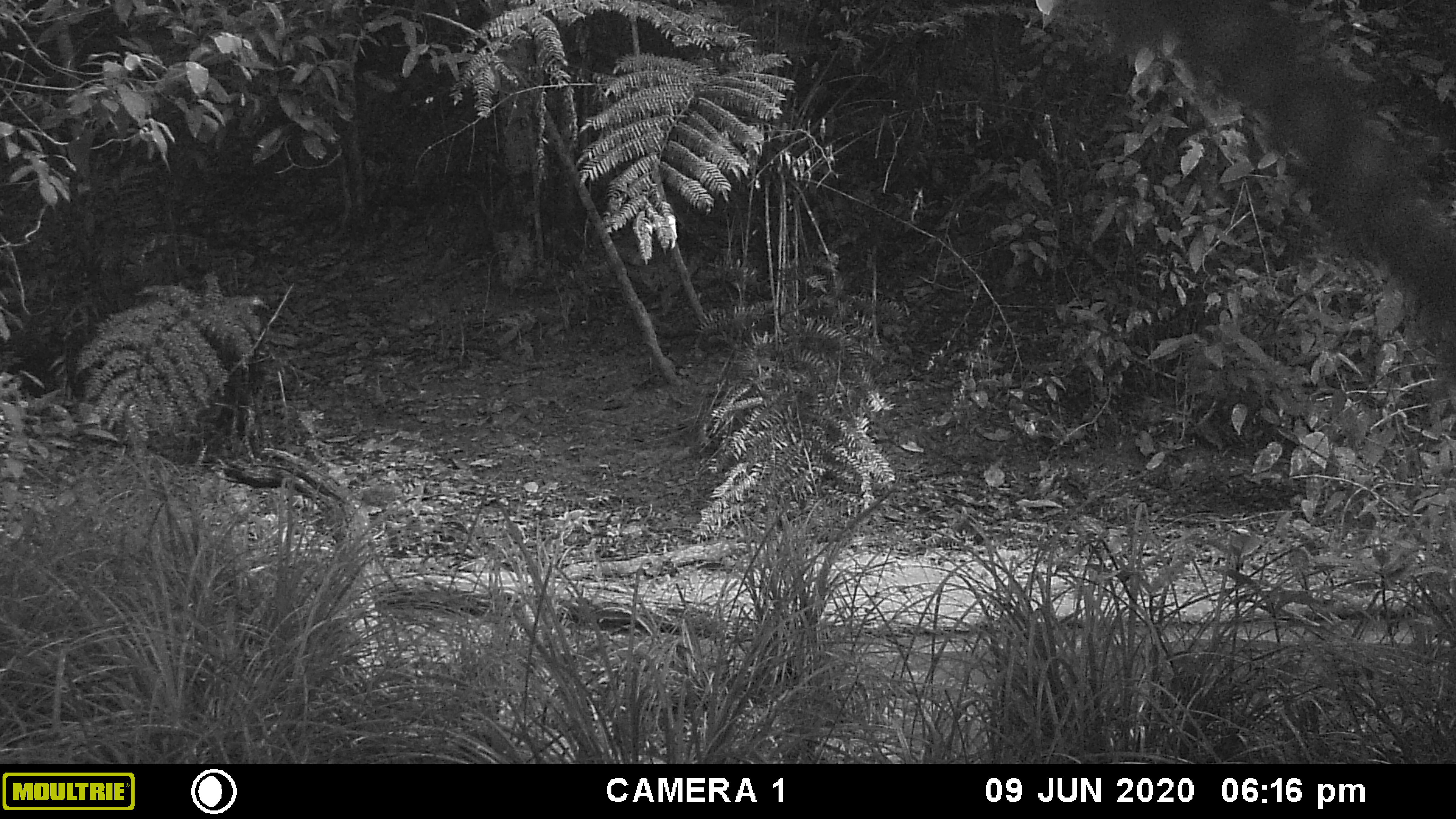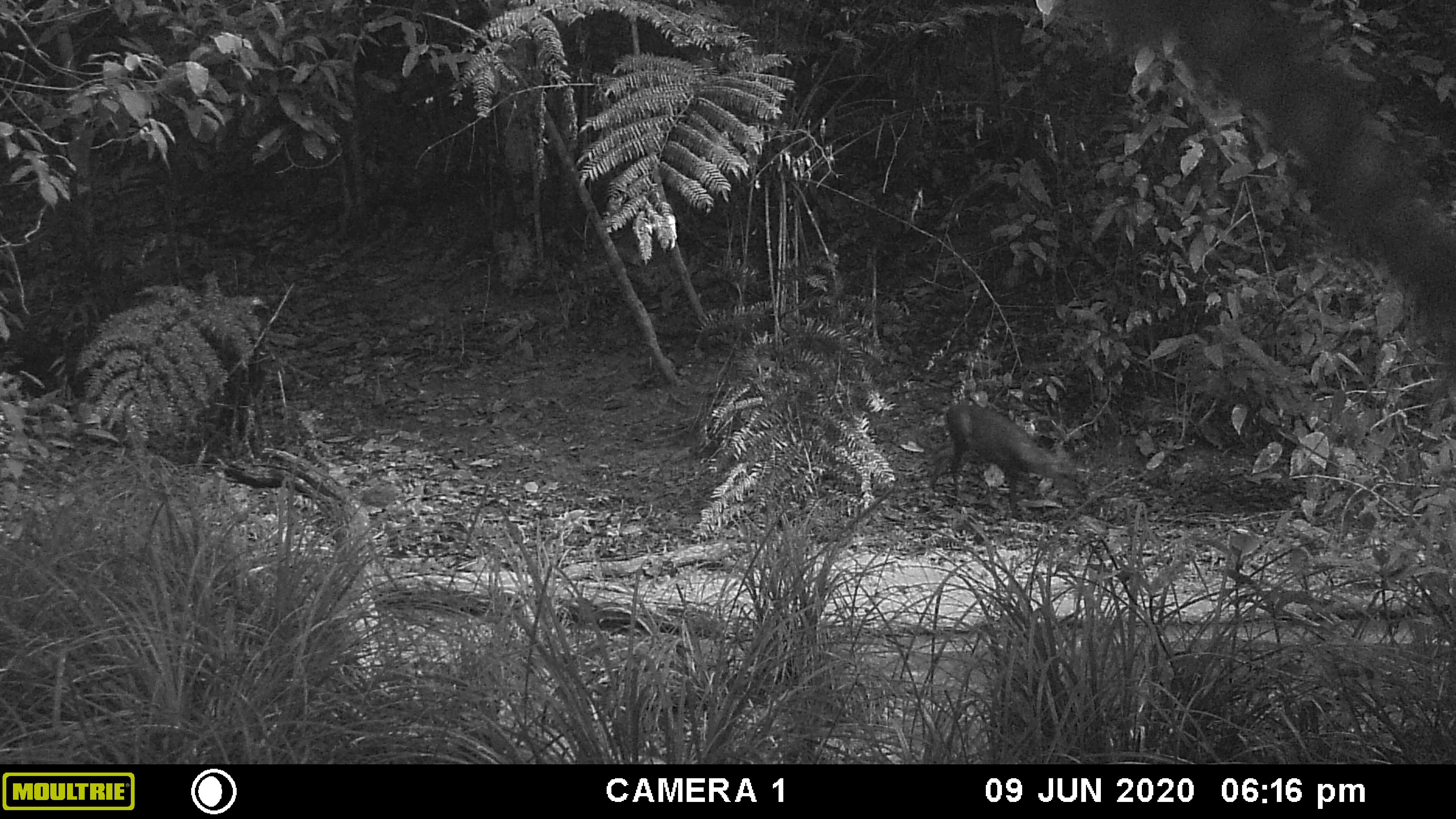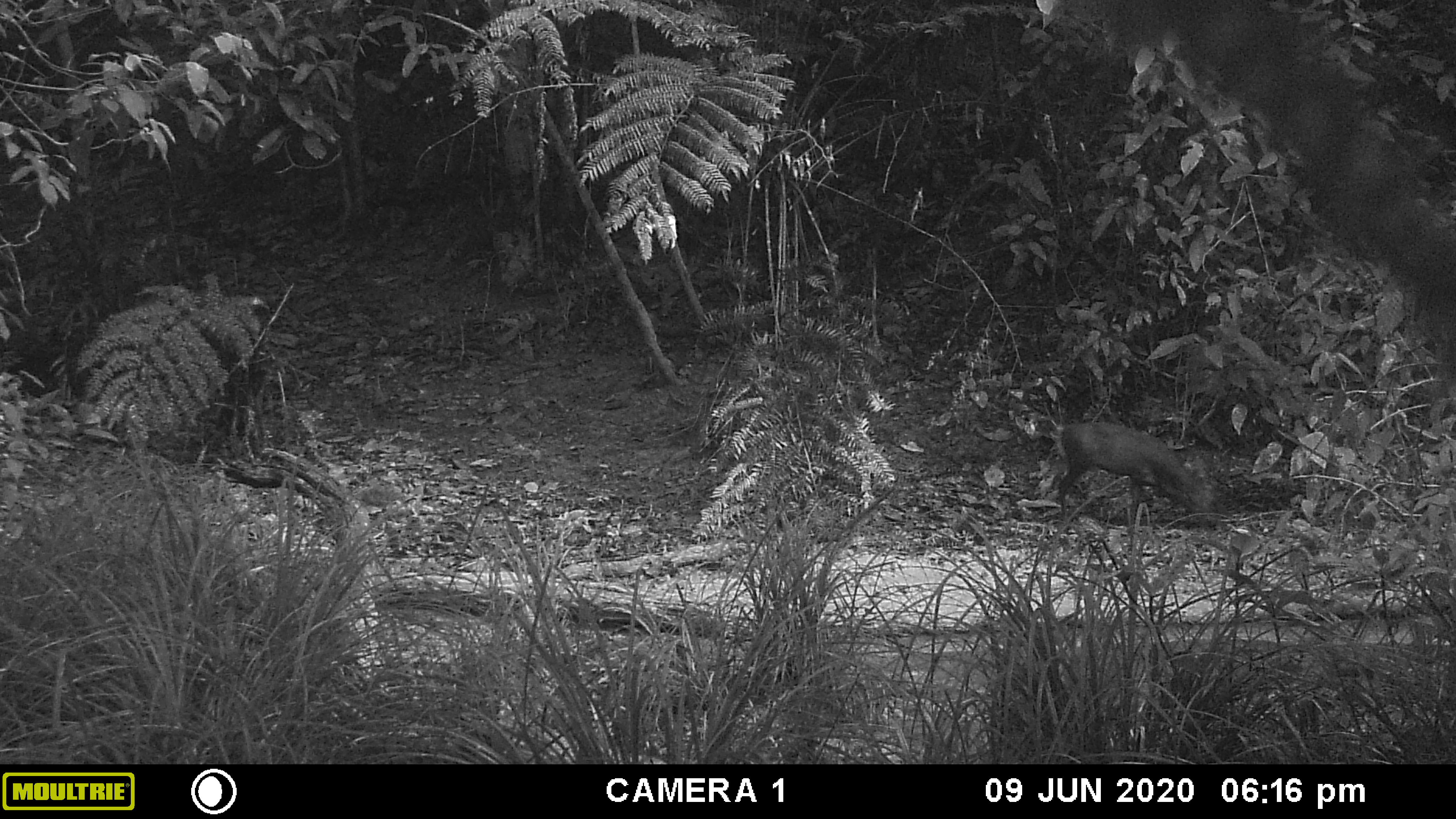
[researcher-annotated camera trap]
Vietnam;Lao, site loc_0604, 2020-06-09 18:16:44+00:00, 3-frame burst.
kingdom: Animalia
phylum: Chordata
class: Mammalia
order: Artiodactyla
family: Cervidae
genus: Muntiacus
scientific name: Muntiacus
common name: muntjacs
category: unidentified muntjac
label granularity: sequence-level